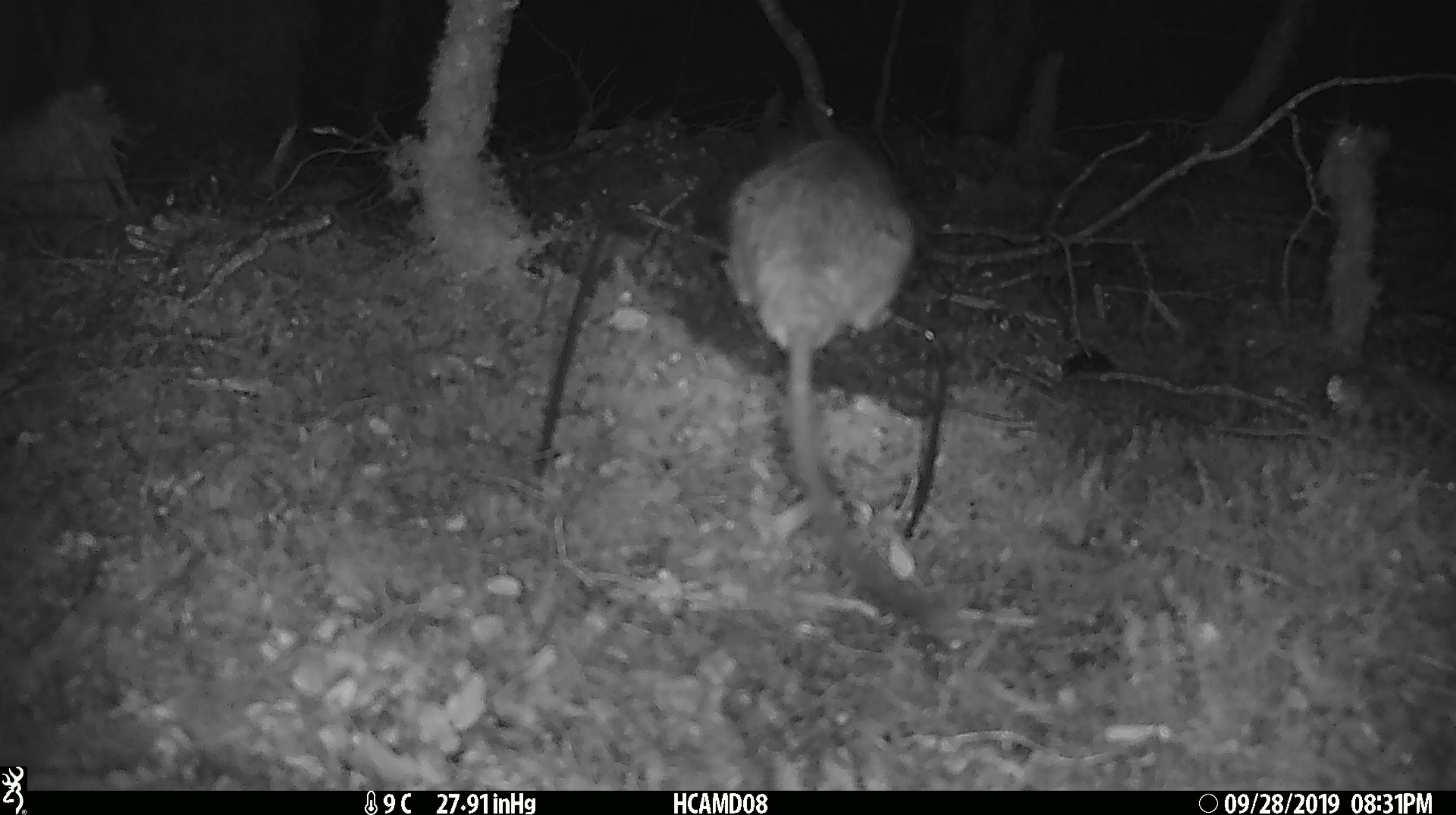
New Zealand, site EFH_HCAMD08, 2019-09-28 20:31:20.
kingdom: Animalia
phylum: Chordata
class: Mammalia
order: Rodentia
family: Muridae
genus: Rattus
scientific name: Rattus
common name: rat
Rat (Rattus).